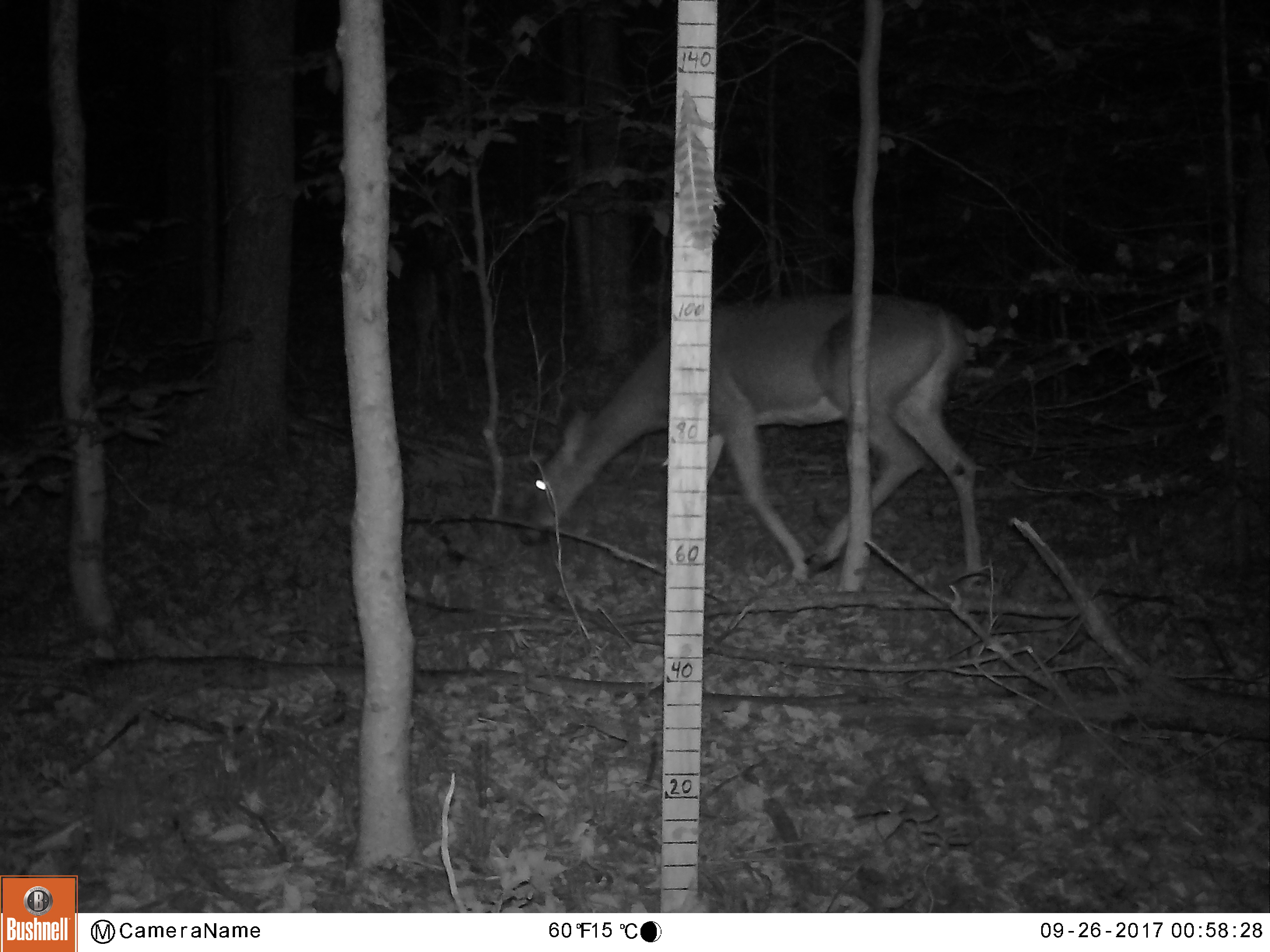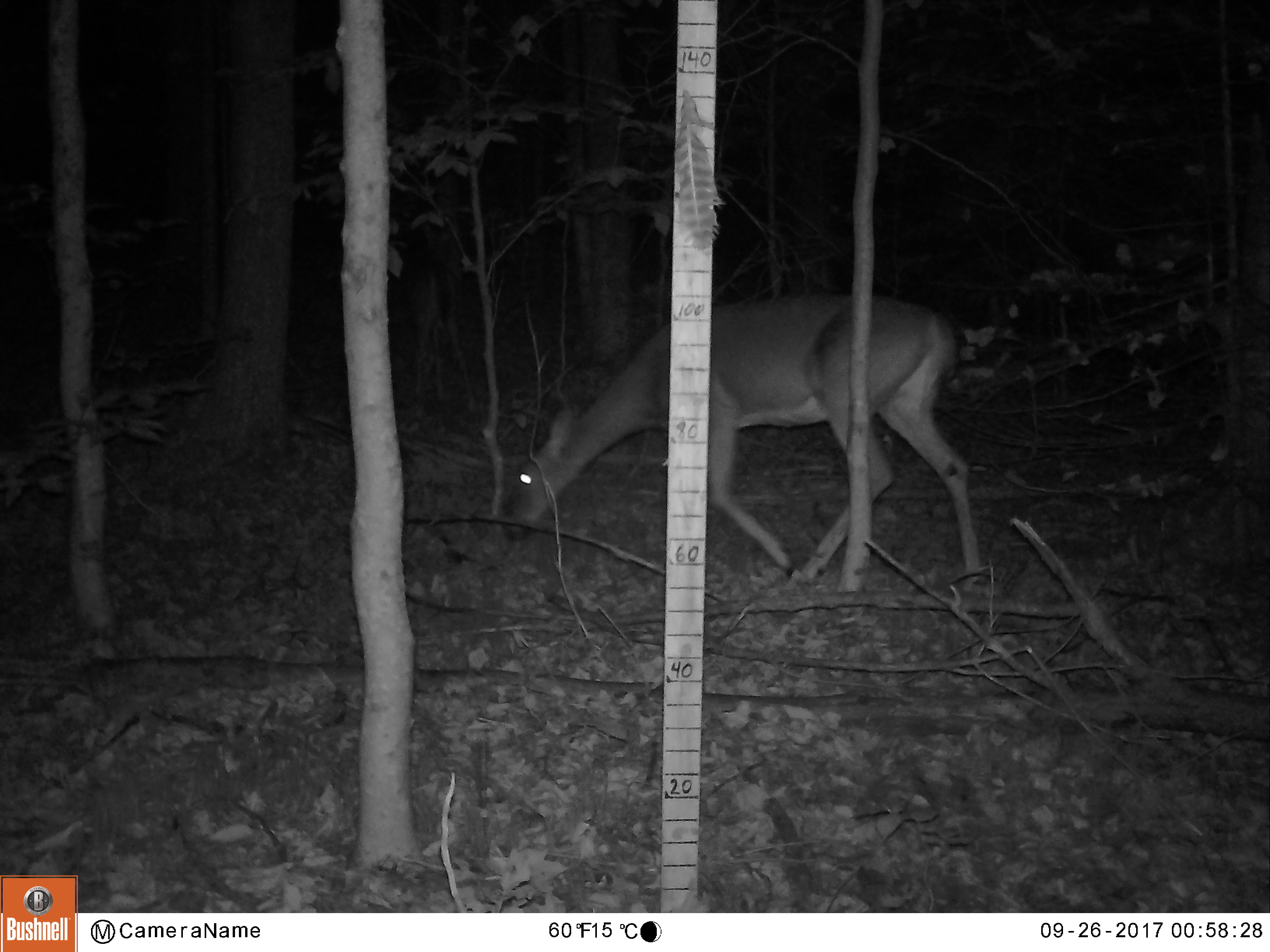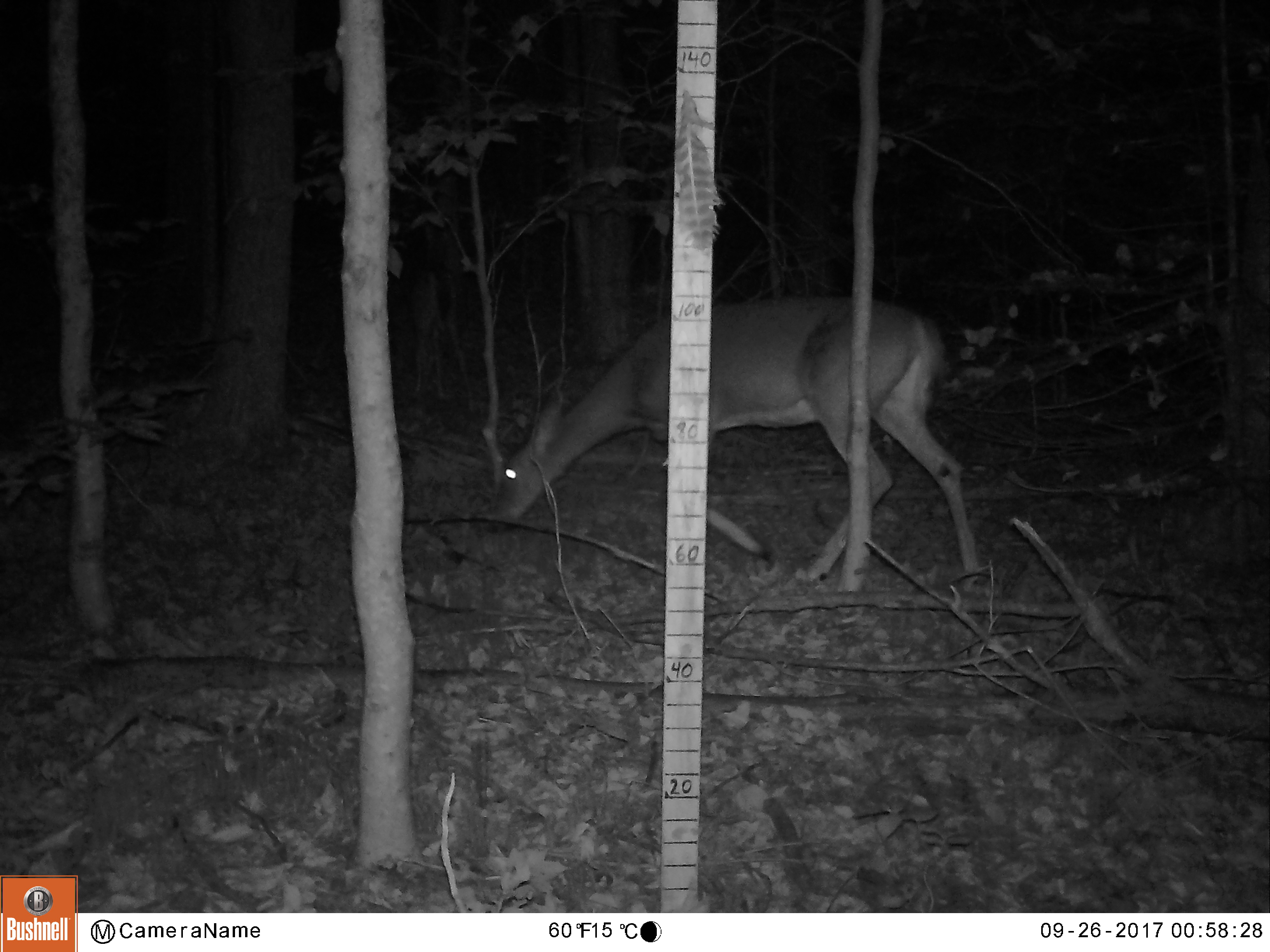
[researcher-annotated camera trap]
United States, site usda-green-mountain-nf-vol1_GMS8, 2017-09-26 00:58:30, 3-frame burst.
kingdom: Animalia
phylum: Chordata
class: Mammalia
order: Artiodactyla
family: Cervidae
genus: Odocoileus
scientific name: Odocoileus virginianus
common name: white-tailed deer